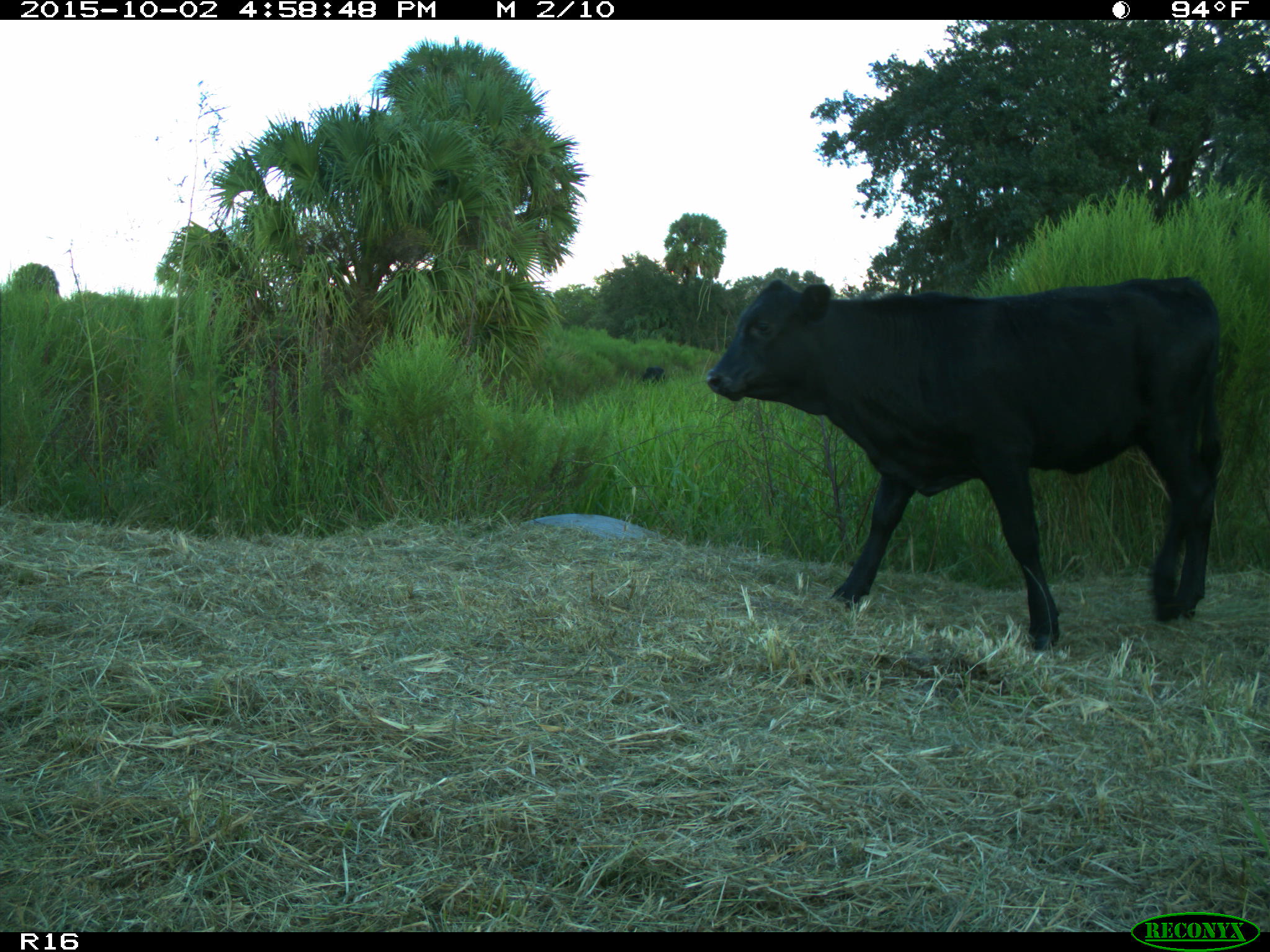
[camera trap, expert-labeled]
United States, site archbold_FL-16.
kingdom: Animalia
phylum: Chordata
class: Mammalia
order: Artiodactyla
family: Bovidae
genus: Bos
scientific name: Bos taurus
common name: domestic cow